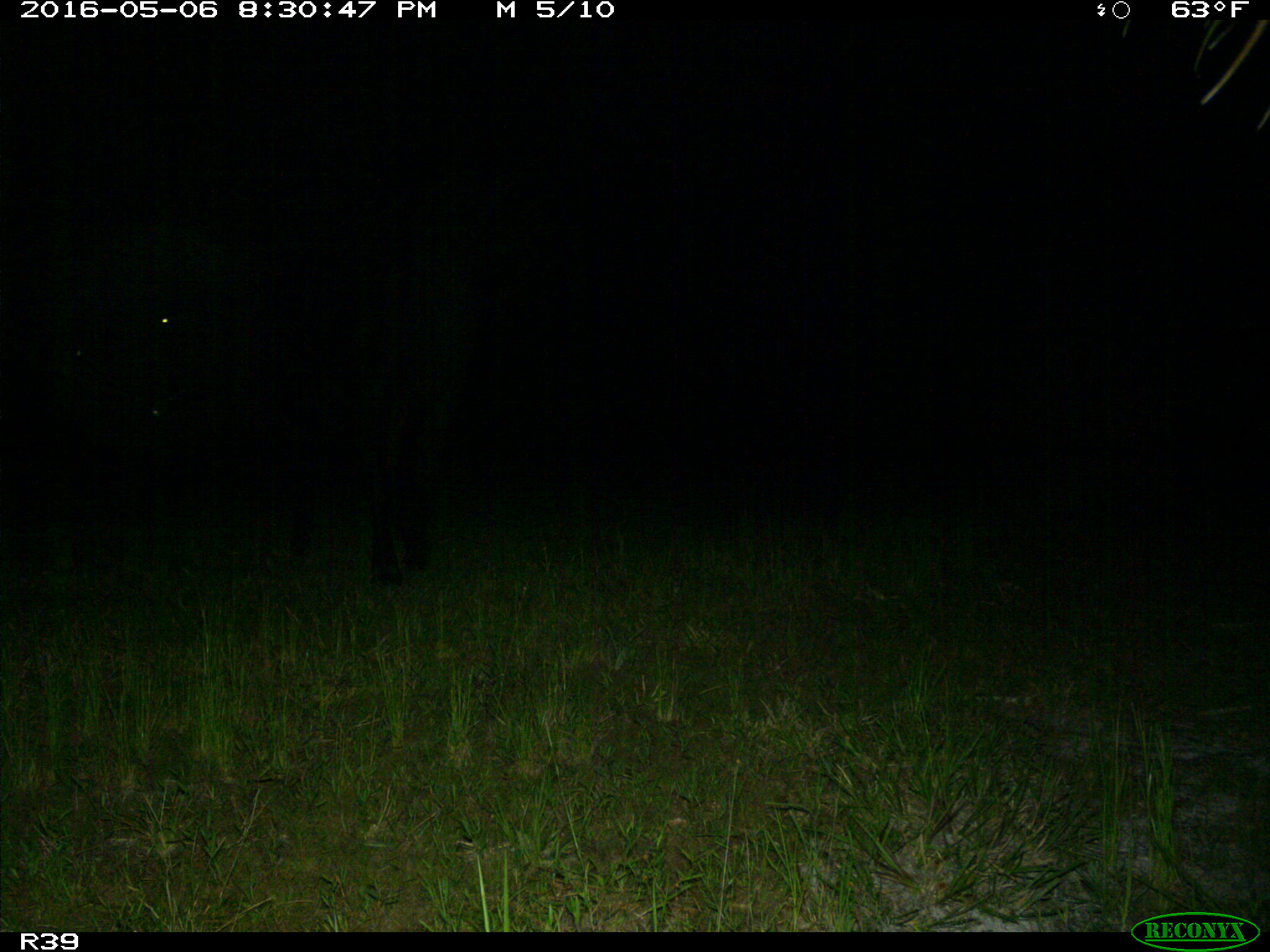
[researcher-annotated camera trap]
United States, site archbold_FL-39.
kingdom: Animalia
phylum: Chordata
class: Mammalia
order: Artiodactyla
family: Bovidae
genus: Bos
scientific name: Bos taurus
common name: domestic cow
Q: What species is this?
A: Bos taurus (domestic cow).